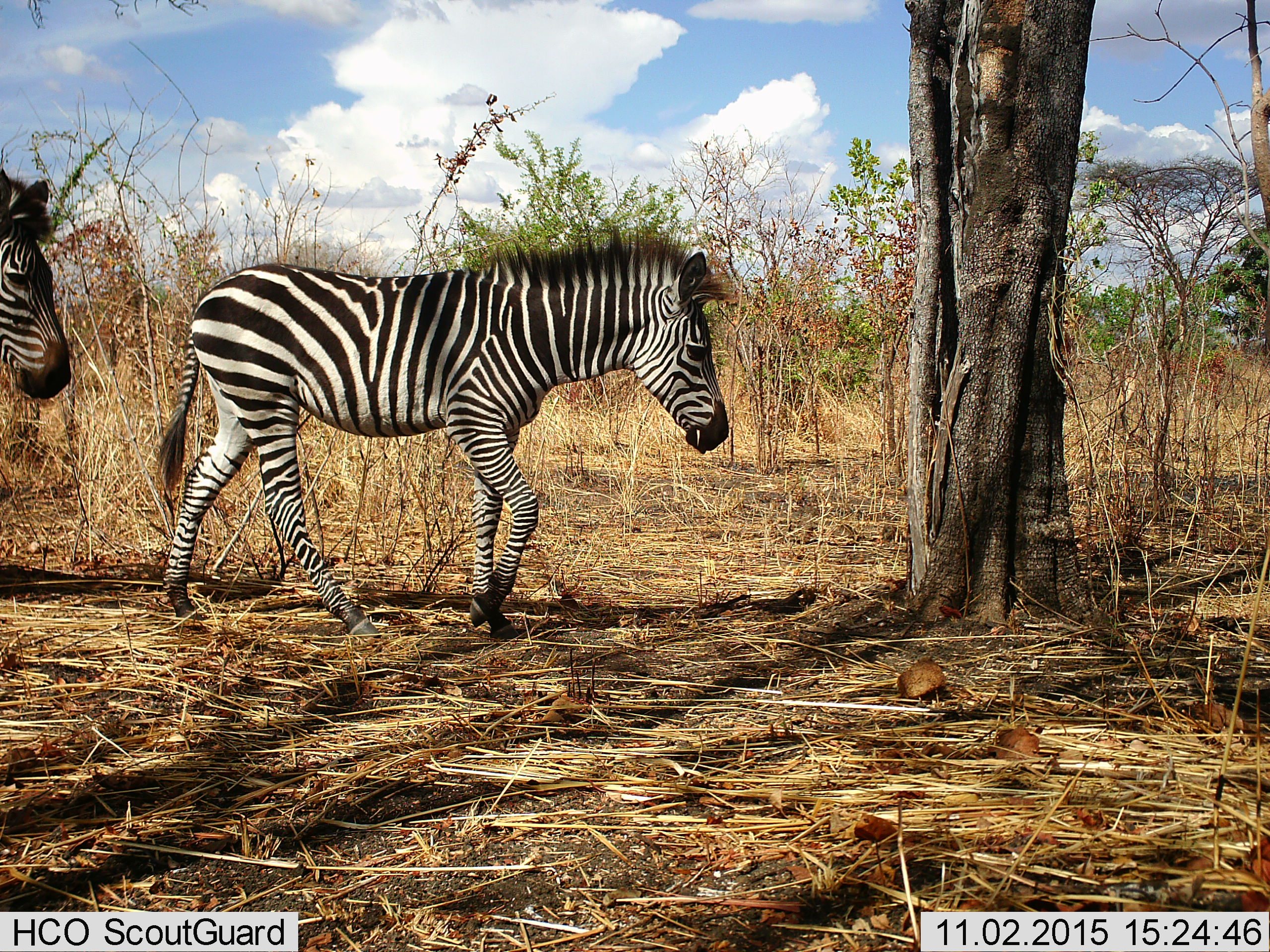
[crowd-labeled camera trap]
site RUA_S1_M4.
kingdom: Animalia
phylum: Chordata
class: Mammalia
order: Perissodactyla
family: Equidae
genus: Equus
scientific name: Equus quagga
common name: plains zebra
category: zebraplains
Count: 2.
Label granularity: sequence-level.